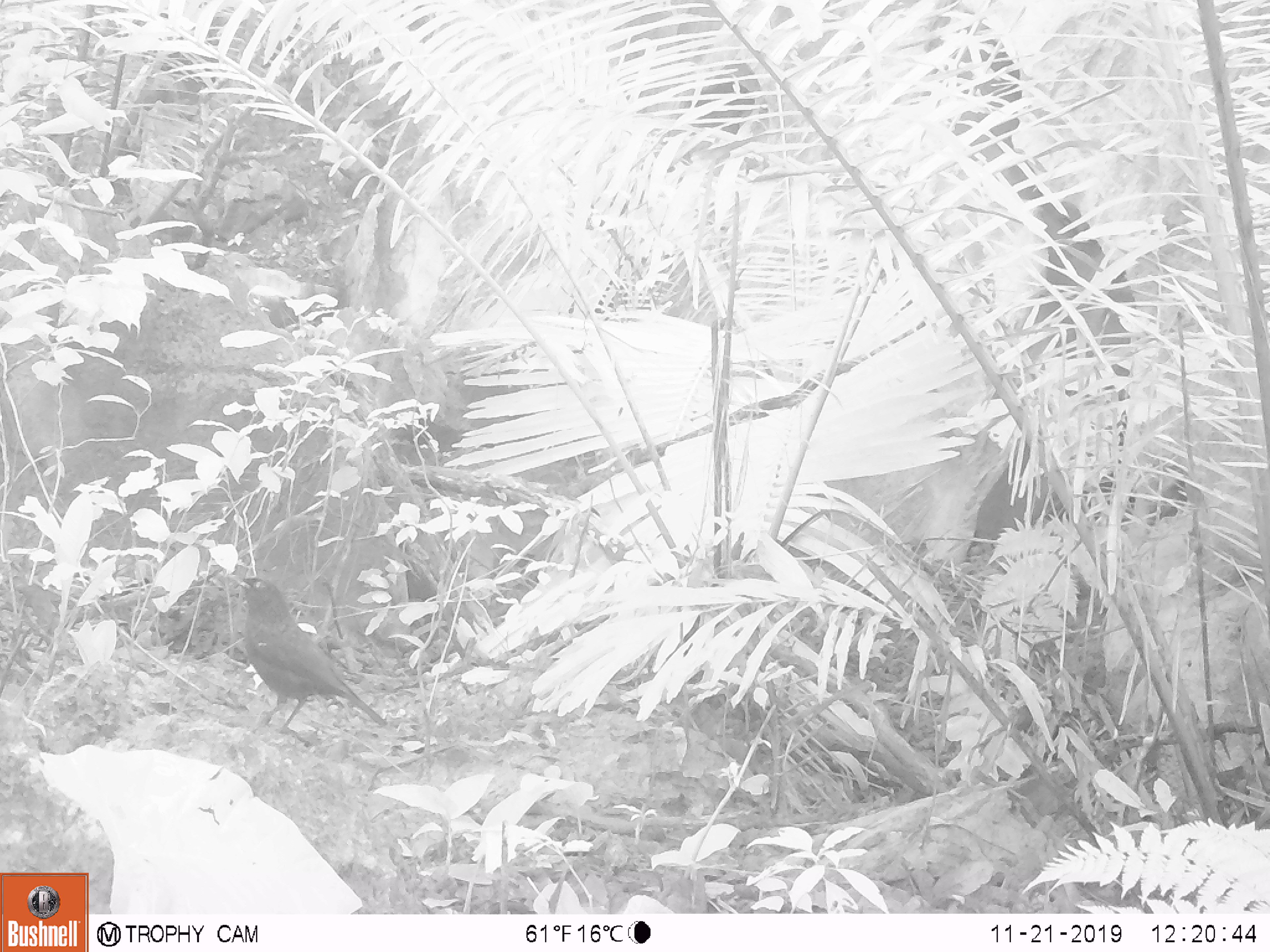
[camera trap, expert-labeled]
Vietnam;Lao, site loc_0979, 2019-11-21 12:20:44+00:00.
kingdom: Animalia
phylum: Chordata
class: Aves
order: Passeriformes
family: Muscicapidae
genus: Myophonus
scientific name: Myophonus caeruleus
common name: blue whistling thrush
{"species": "blue whistling thrush (Myophonus caeruleus)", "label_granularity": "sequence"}